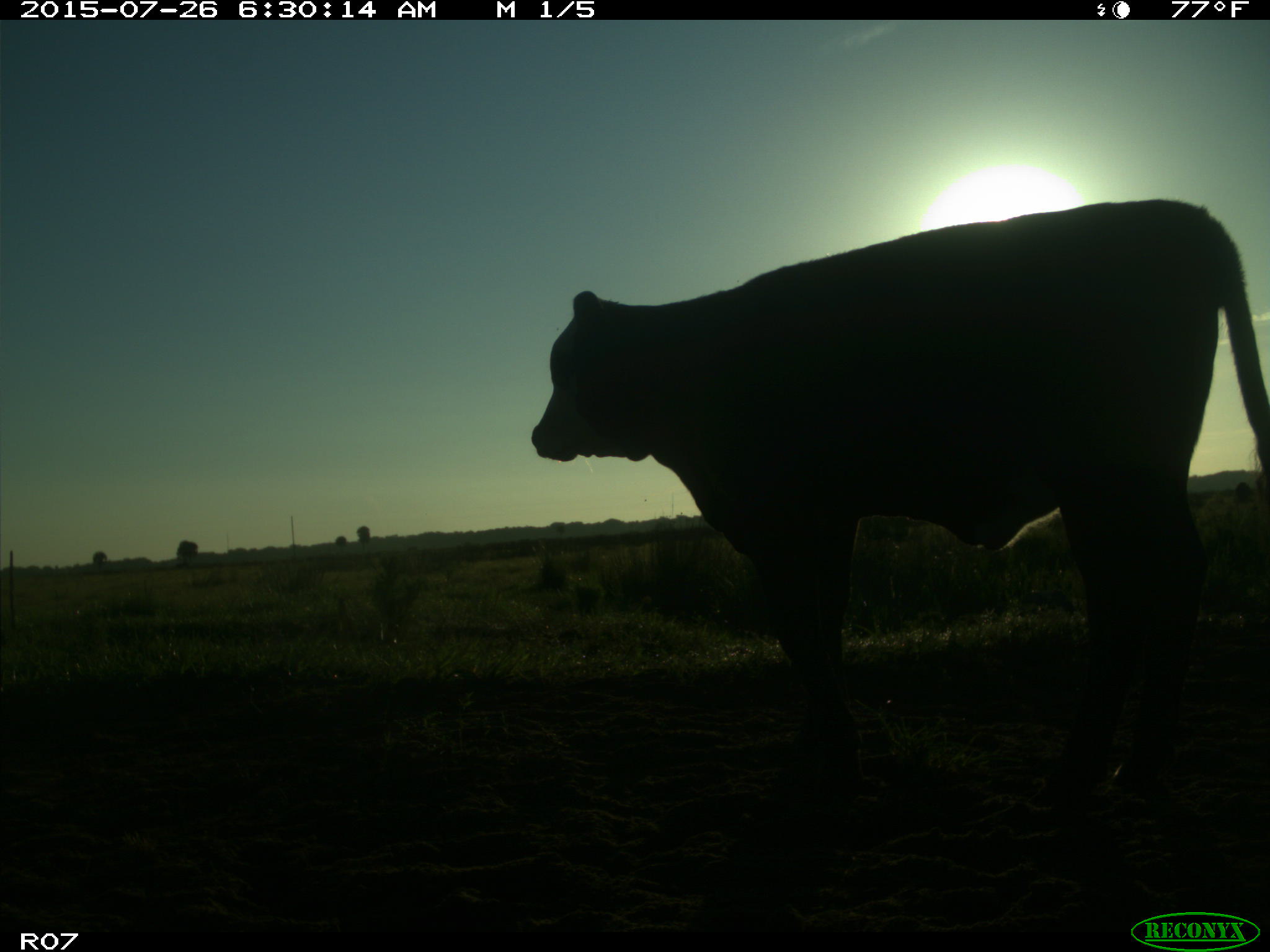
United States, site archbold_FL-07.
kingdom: Animalia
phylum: Chordata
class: Mammalia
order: Artiodactyla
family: Bovidae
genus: Bos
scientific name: Bos taurus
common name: domestic cow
Bos taurus (domestic cow).